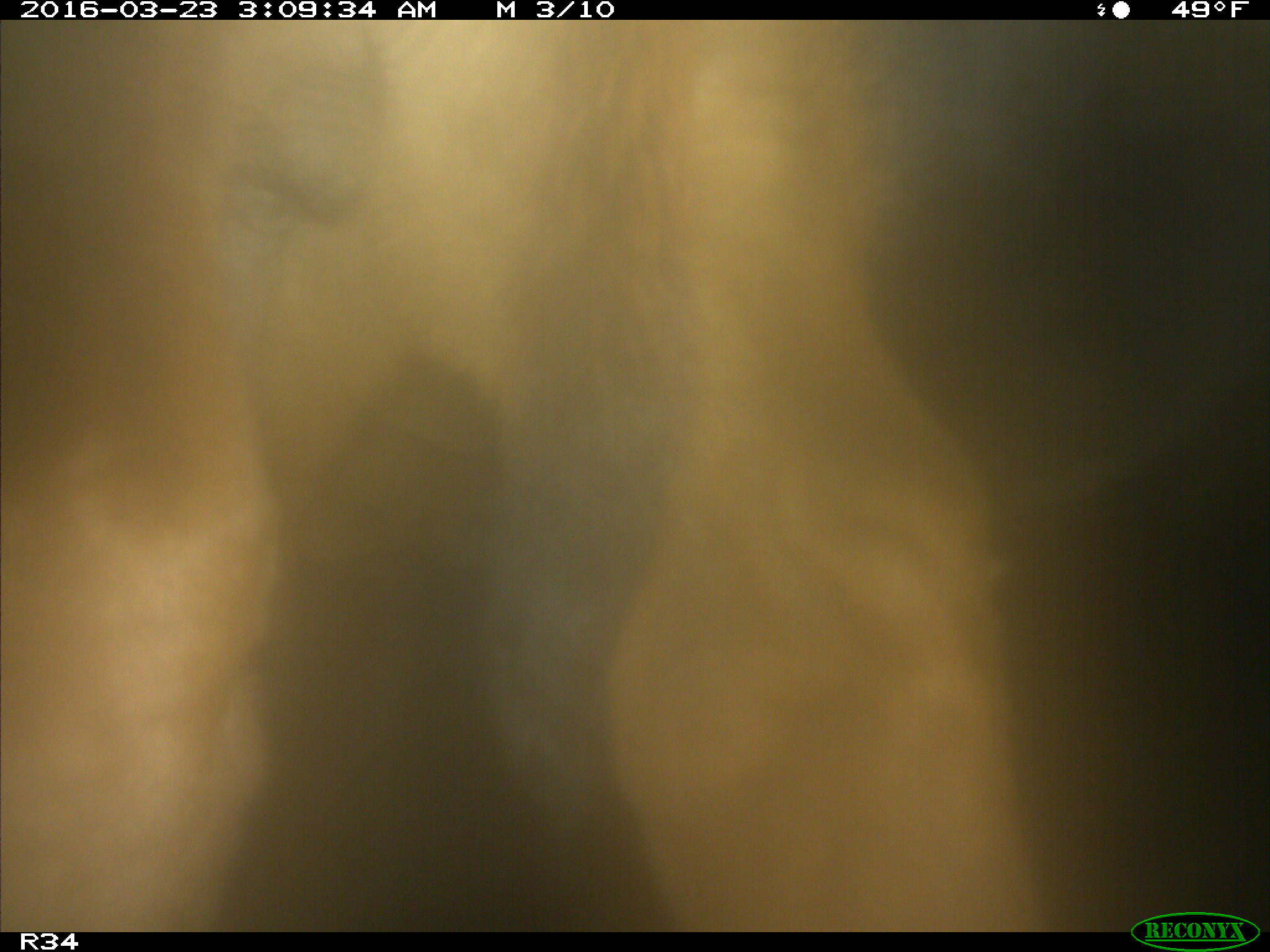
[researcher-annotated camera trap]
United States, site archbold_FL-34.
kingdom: Animalia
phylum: Chordata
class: Mammalia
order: Artiodactyla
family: Bovidae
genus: Bos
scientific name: Bos taurus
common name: domestic cow